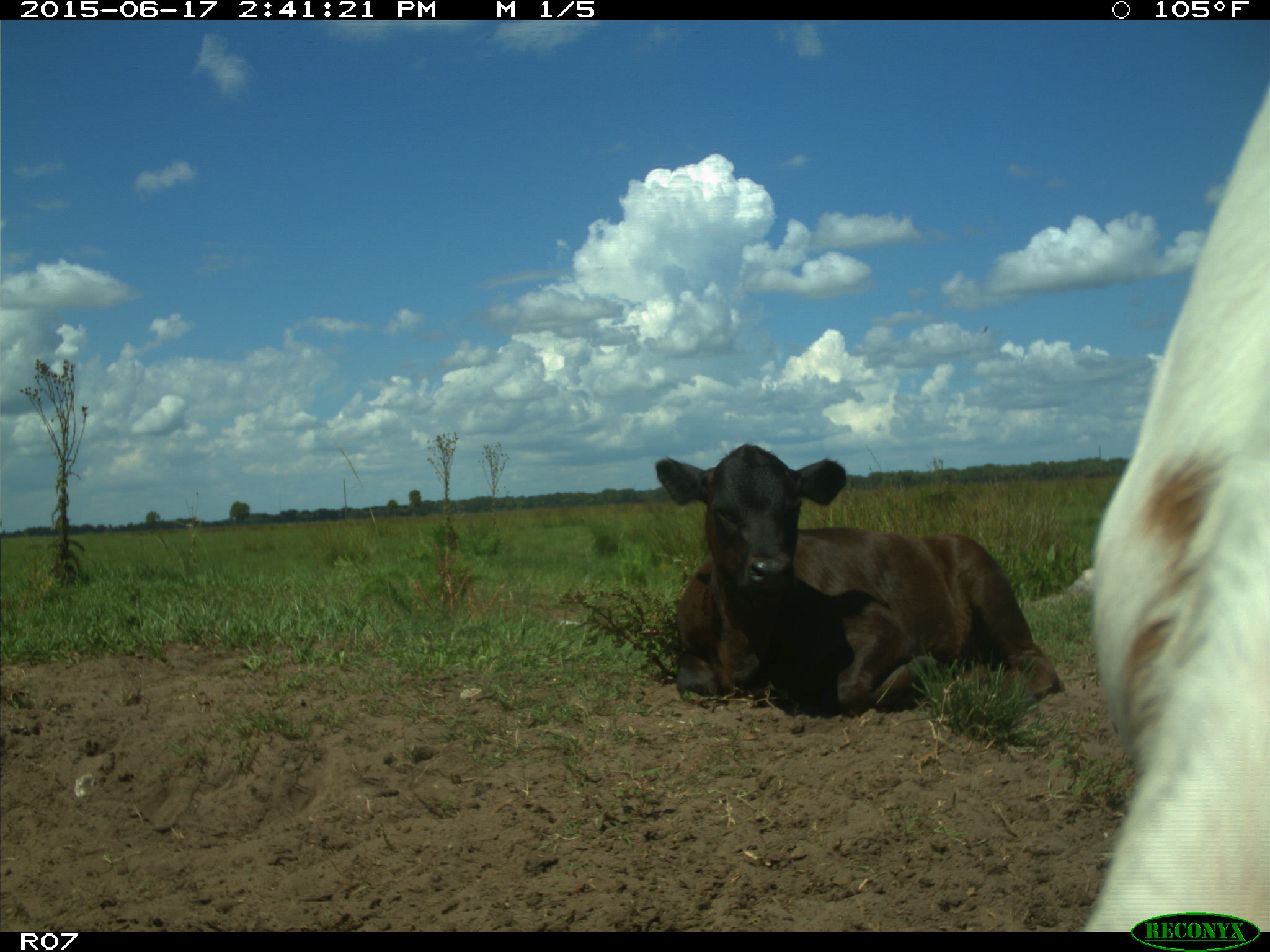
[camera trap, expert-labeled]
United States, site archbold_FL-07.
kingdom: Animalia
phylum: Chordata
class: Mammalia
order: Artiodactyla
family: Bovidae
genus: Bos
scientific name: Bos taurus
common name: domestic cow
Bos taurus (domestic cow).